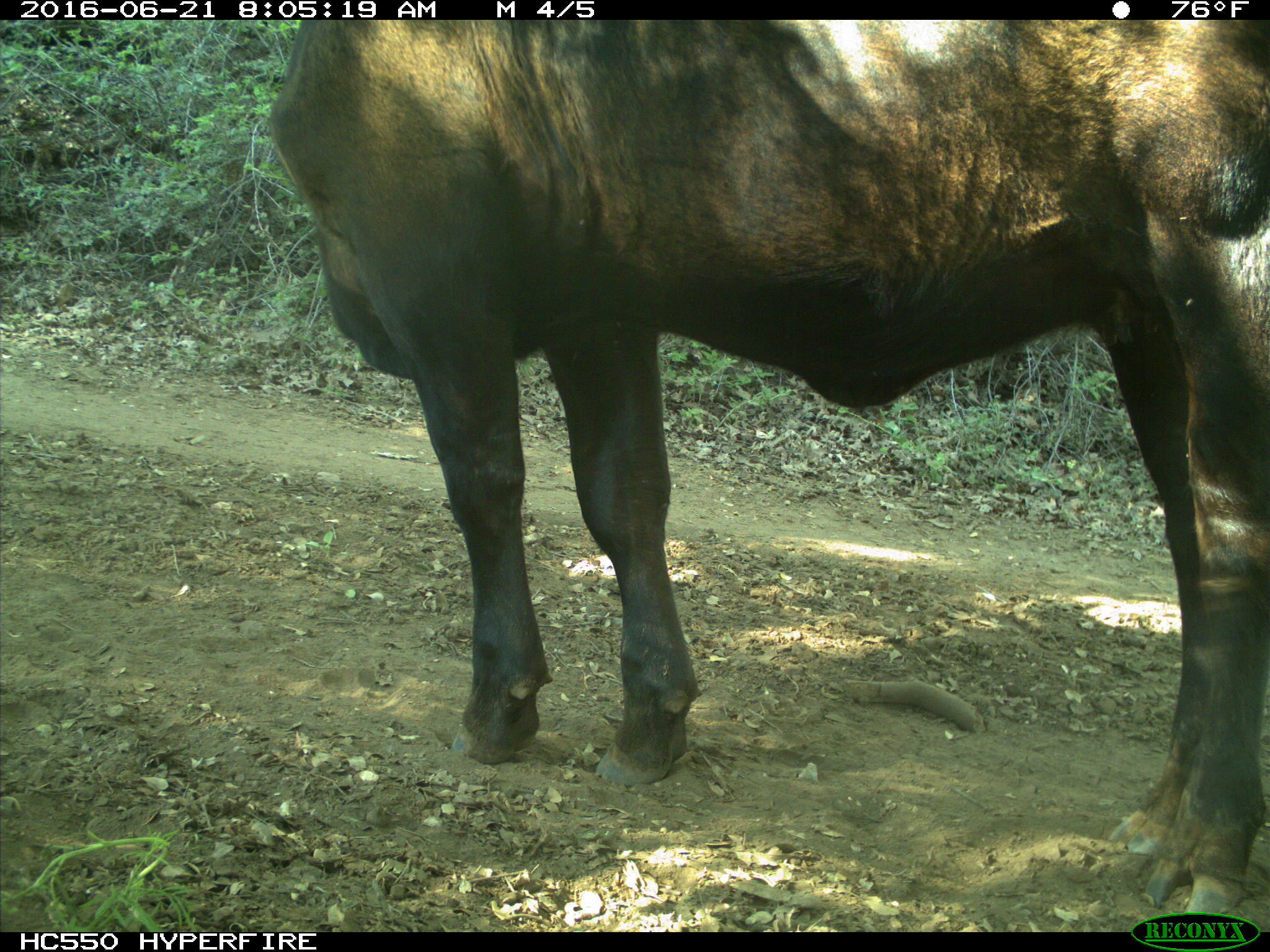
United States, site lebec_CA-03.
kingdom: Animalia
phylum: Chordata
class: Mammalia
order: Artiodactyla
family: Bovidae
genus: Bos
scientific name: Bos taurus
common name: domestic cow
Bos taurus (domestic cow).